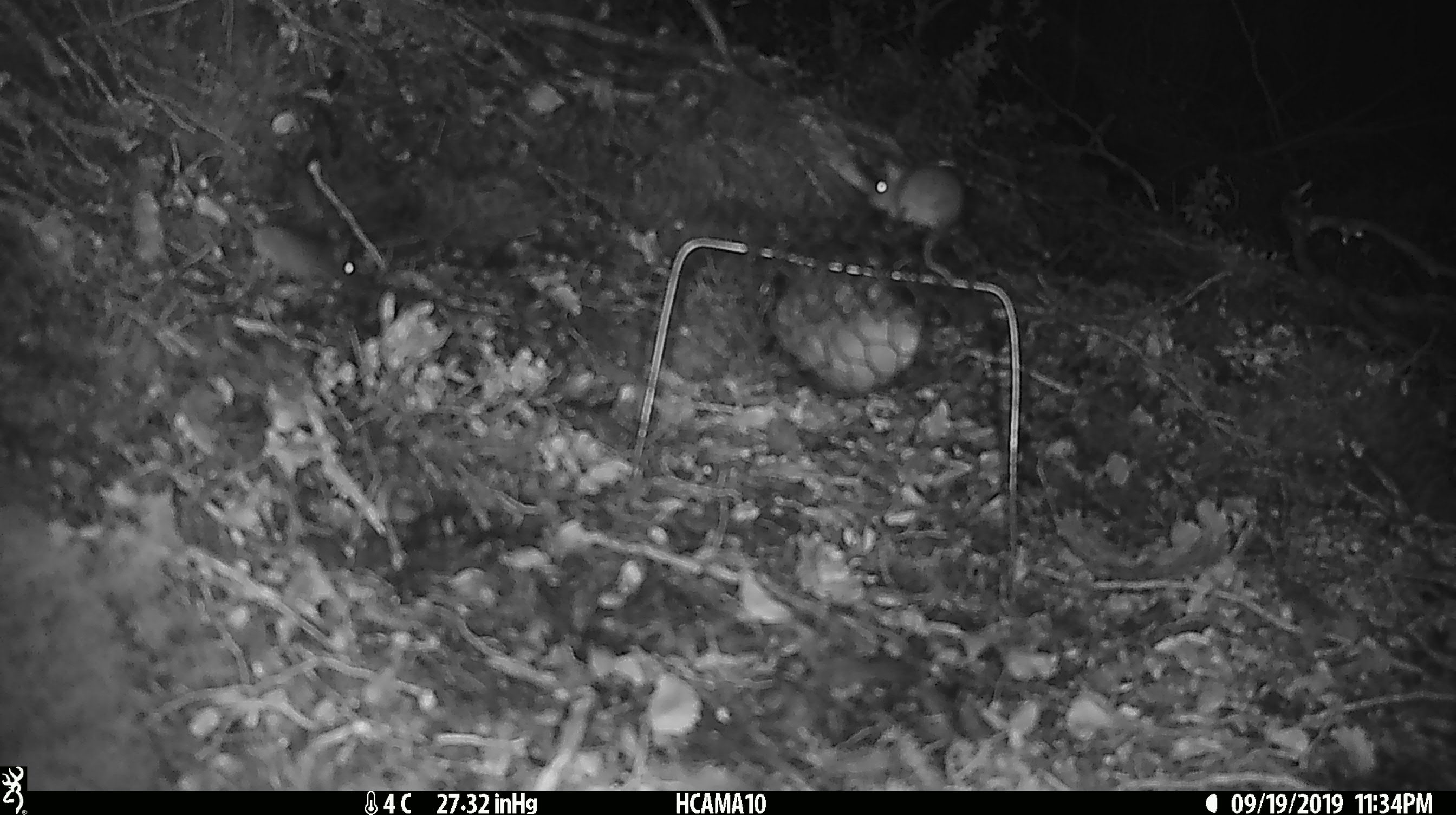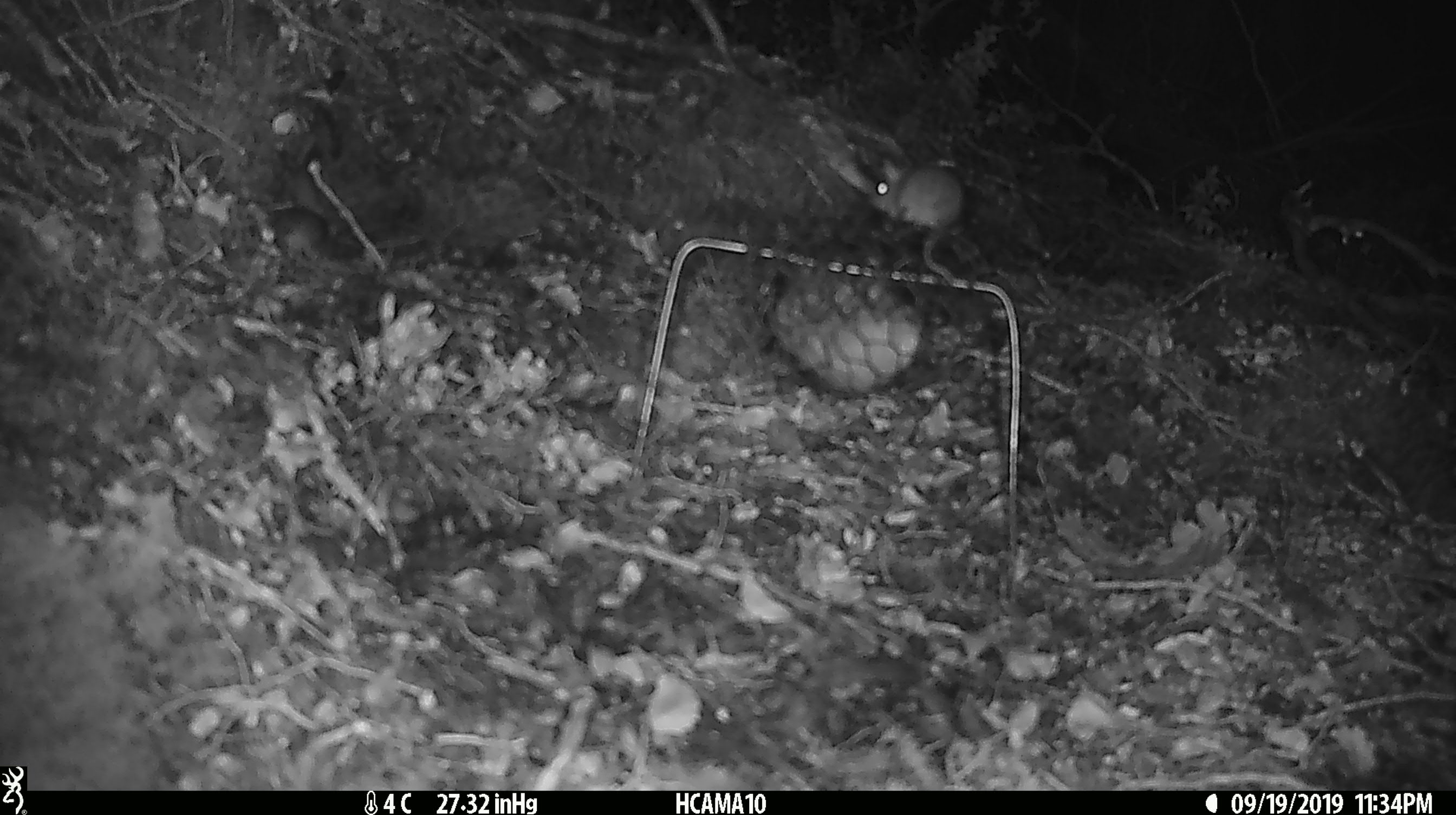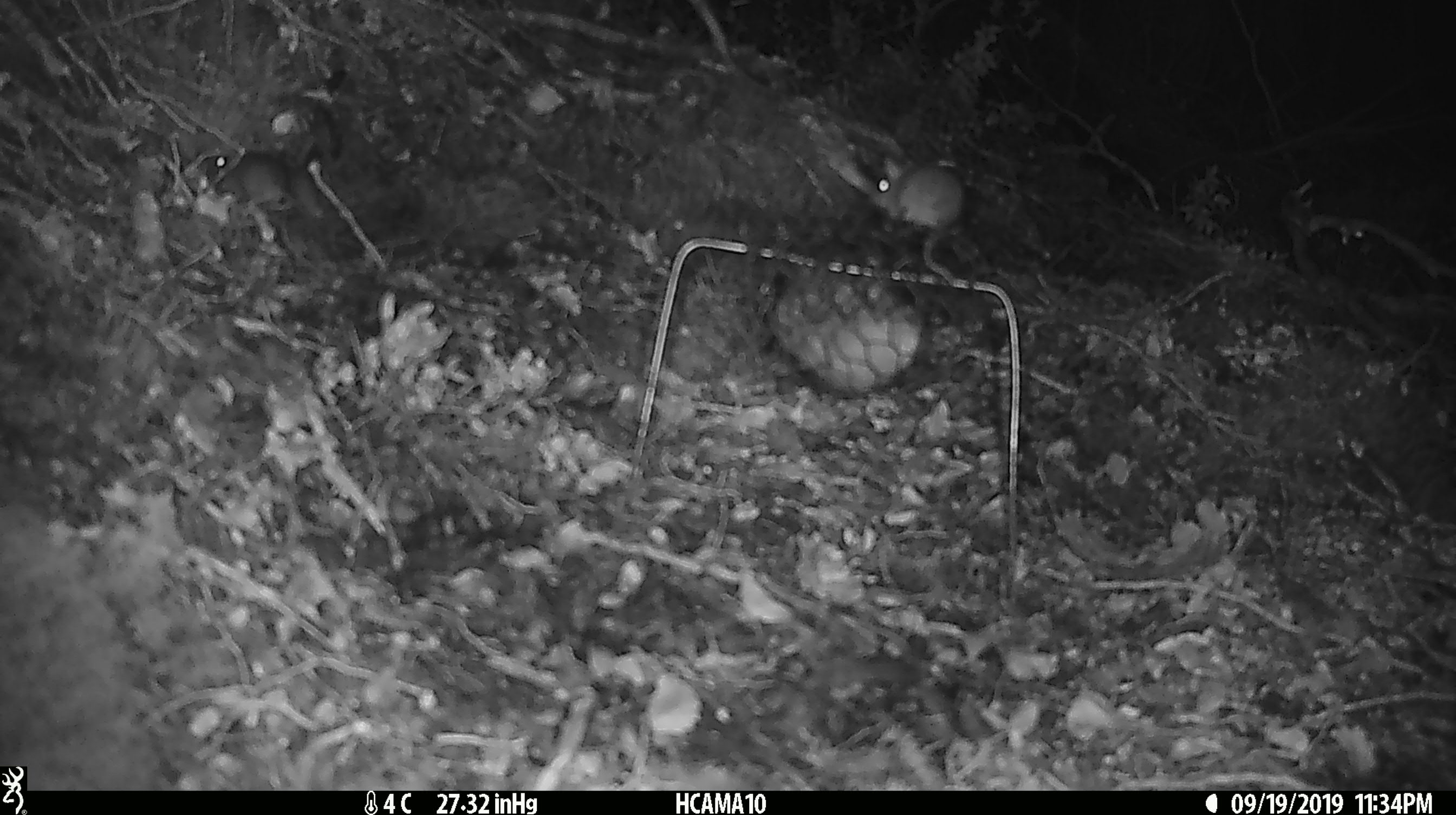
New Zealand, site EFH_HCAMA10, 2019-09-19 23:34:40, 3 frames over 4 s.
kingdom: Animalia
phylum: Chordata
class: Mammalia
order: Rodentia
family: Muridae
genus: Mus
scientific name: Mus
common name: mouse